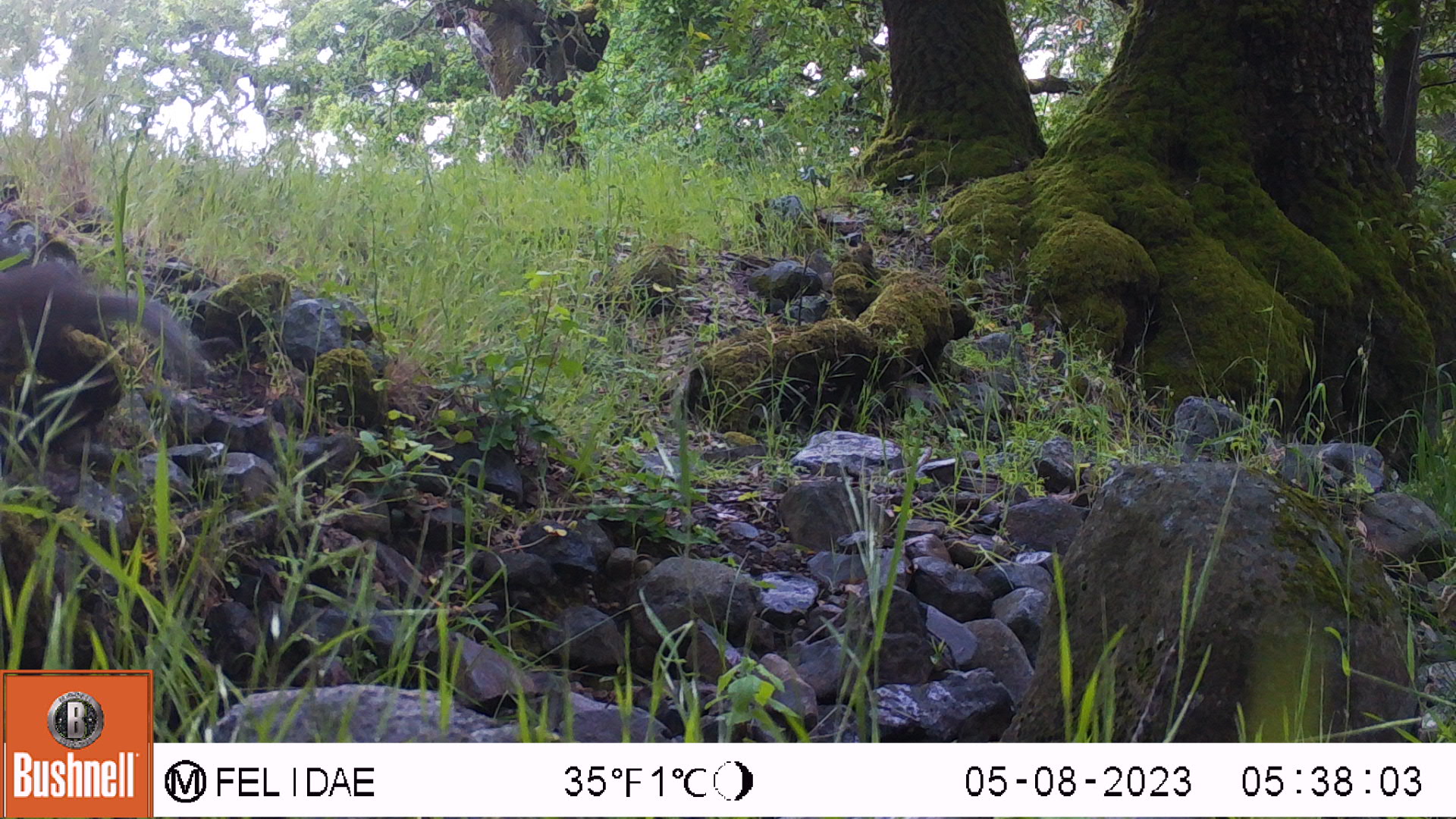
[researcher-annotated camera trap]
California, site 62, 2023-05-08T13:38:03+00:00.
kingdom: Animalia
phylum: Chordata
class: Mammalia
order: Rodentia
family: Sciuridae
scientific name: Sciuridae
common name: squirrel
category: unknown squirrel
Unknown squirrel (squirrel) (Sciuridae).